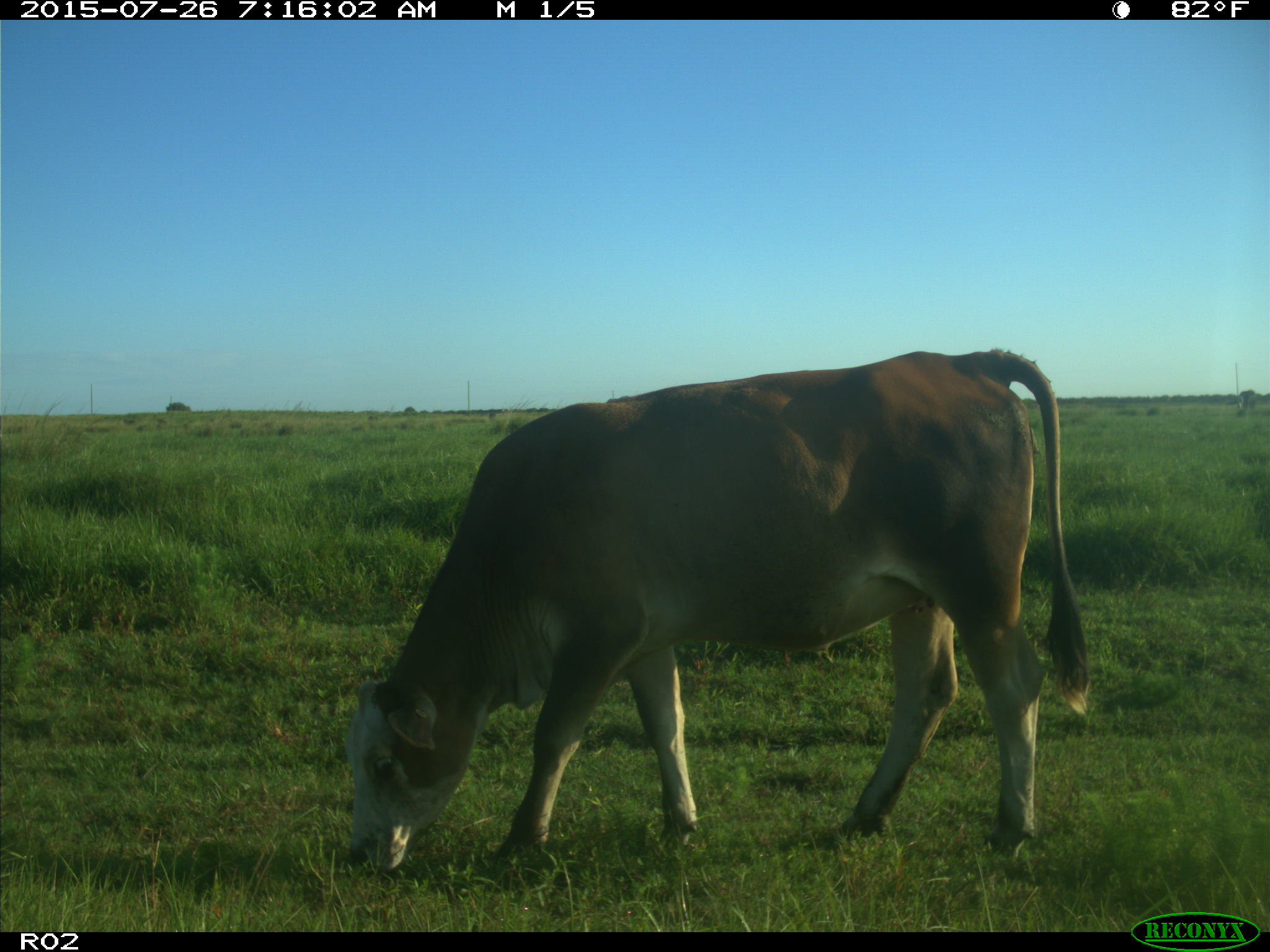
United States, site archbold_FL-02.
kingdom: Animalia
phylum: Chordata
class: Mammalia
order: Artiodactyla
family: Bovidae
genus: Bos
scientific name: Bos taurus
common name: domestic cow